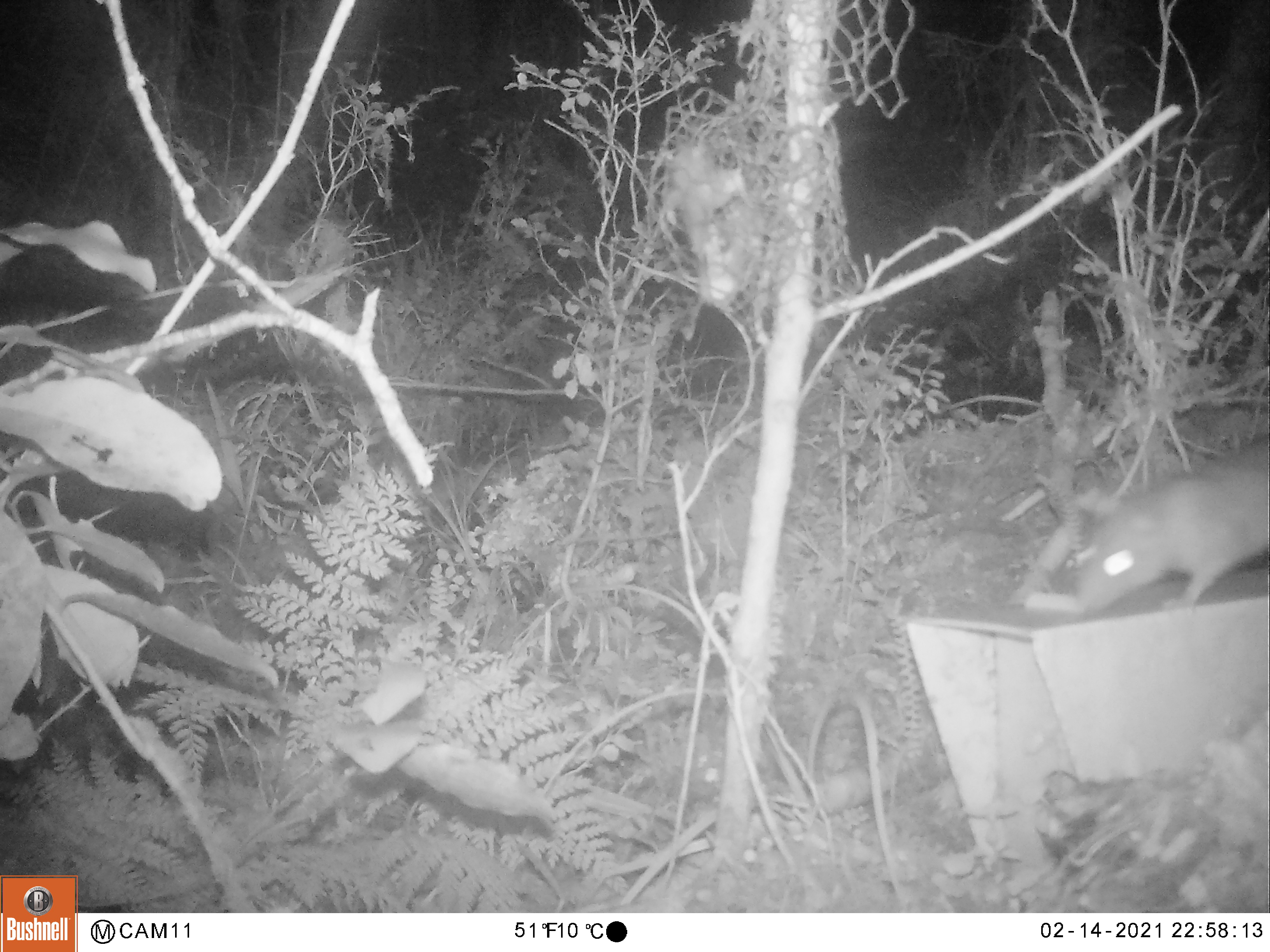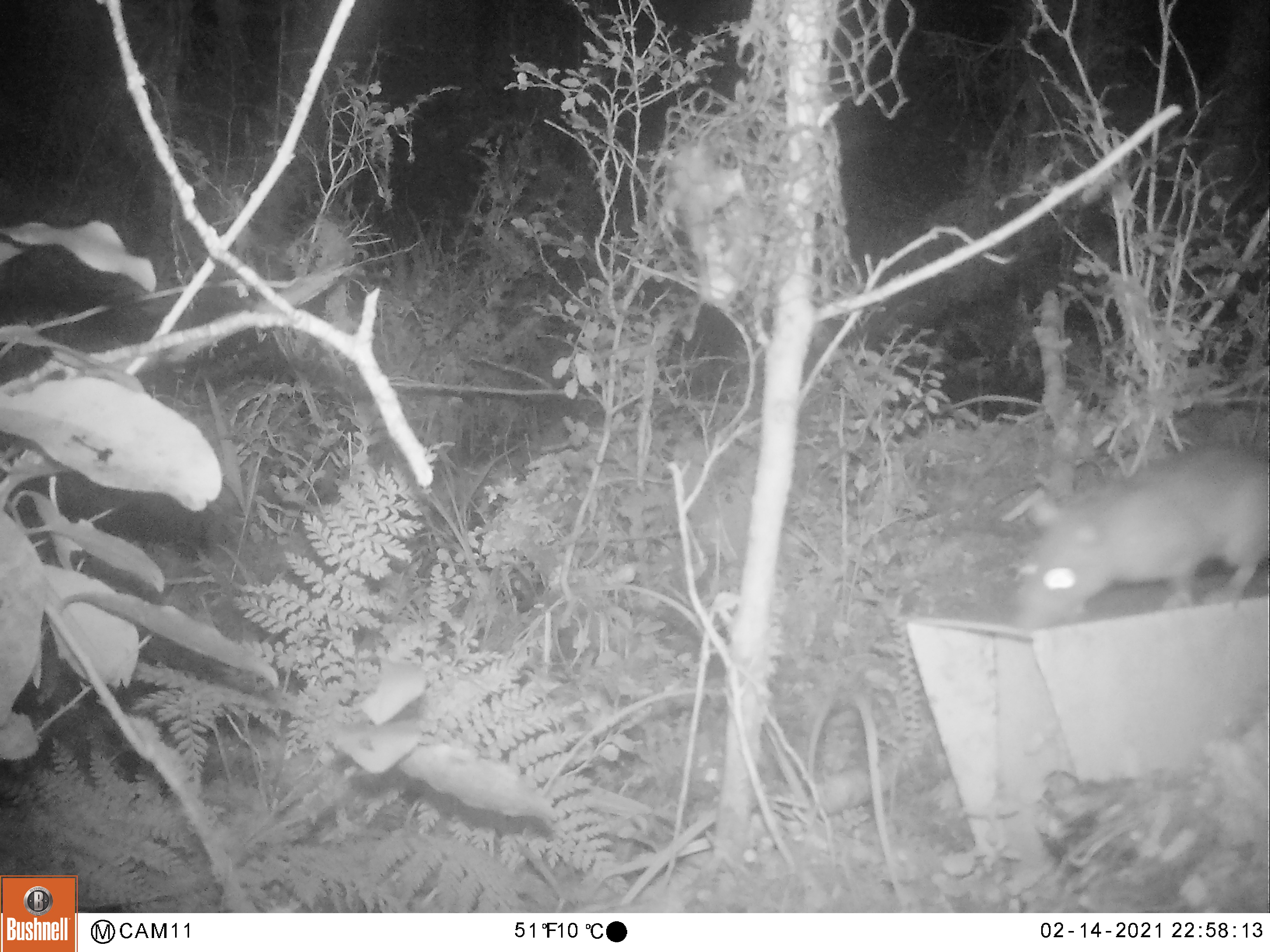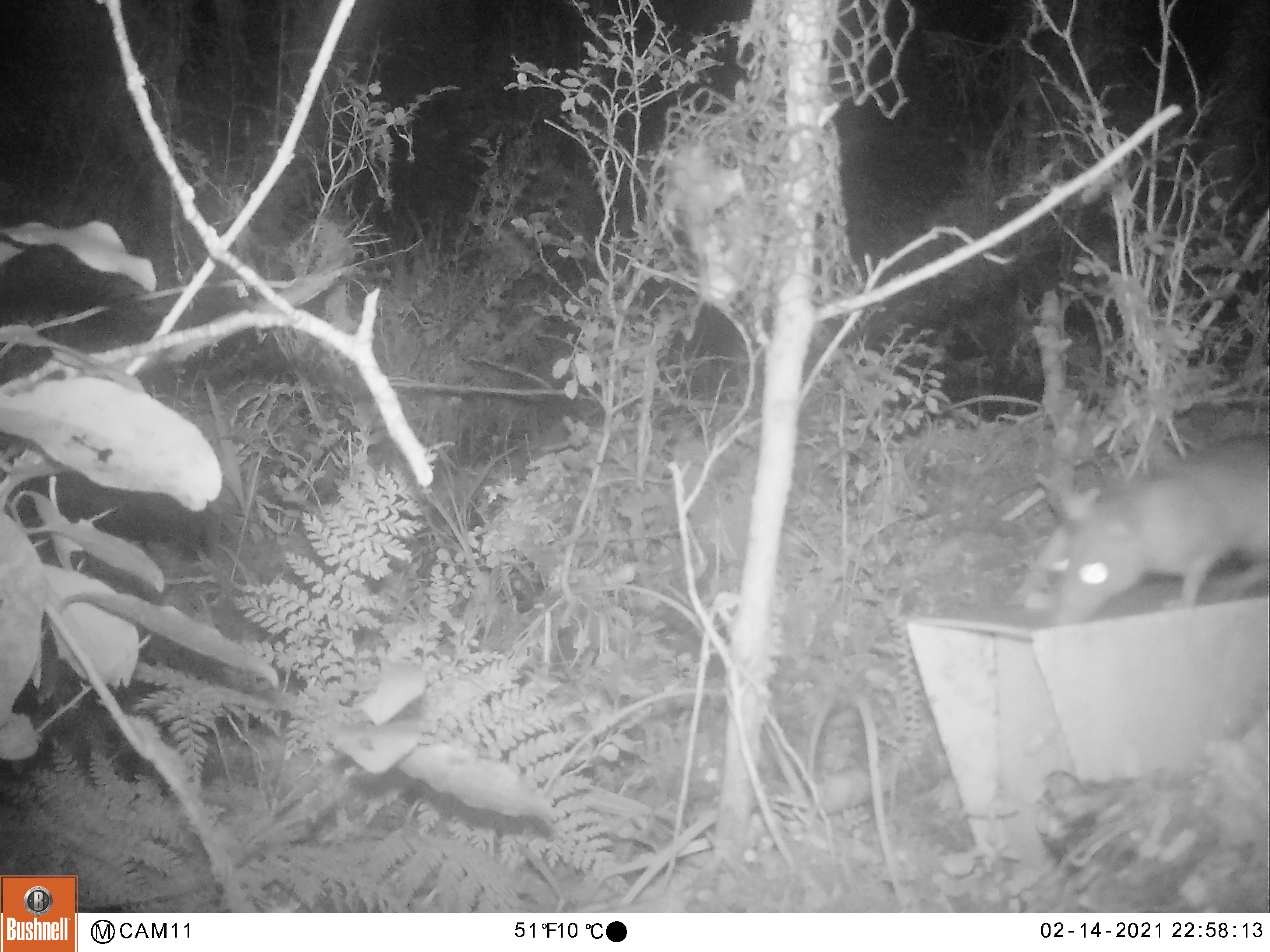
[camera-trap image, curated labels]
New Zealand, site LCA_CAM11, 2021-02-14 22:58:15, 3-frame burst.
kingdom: Animalia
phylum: Chordata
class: Mammalia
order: Rodentia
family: Muridae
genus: Rattus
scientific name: Rattus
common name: rat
Rat (Rattus).